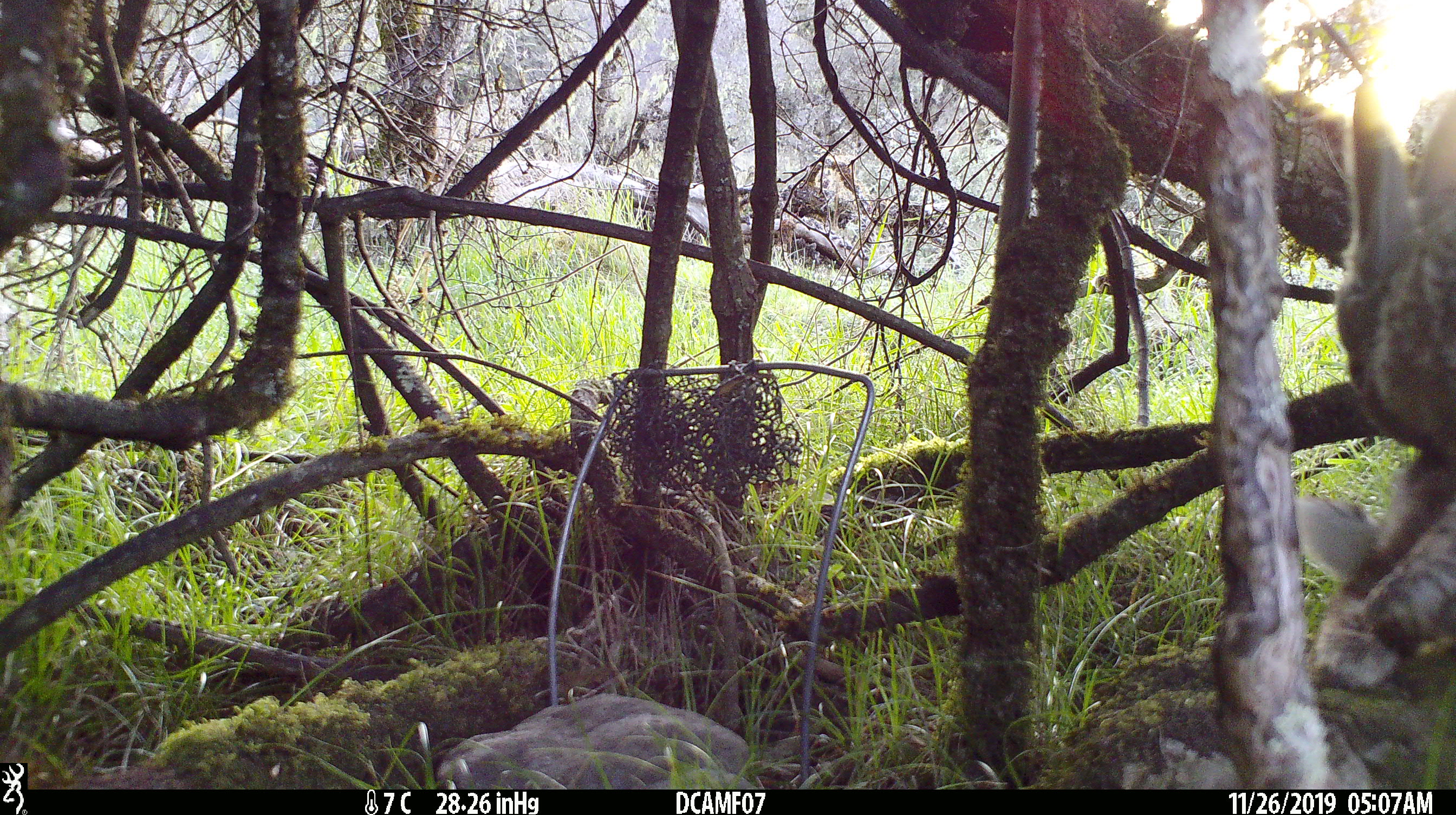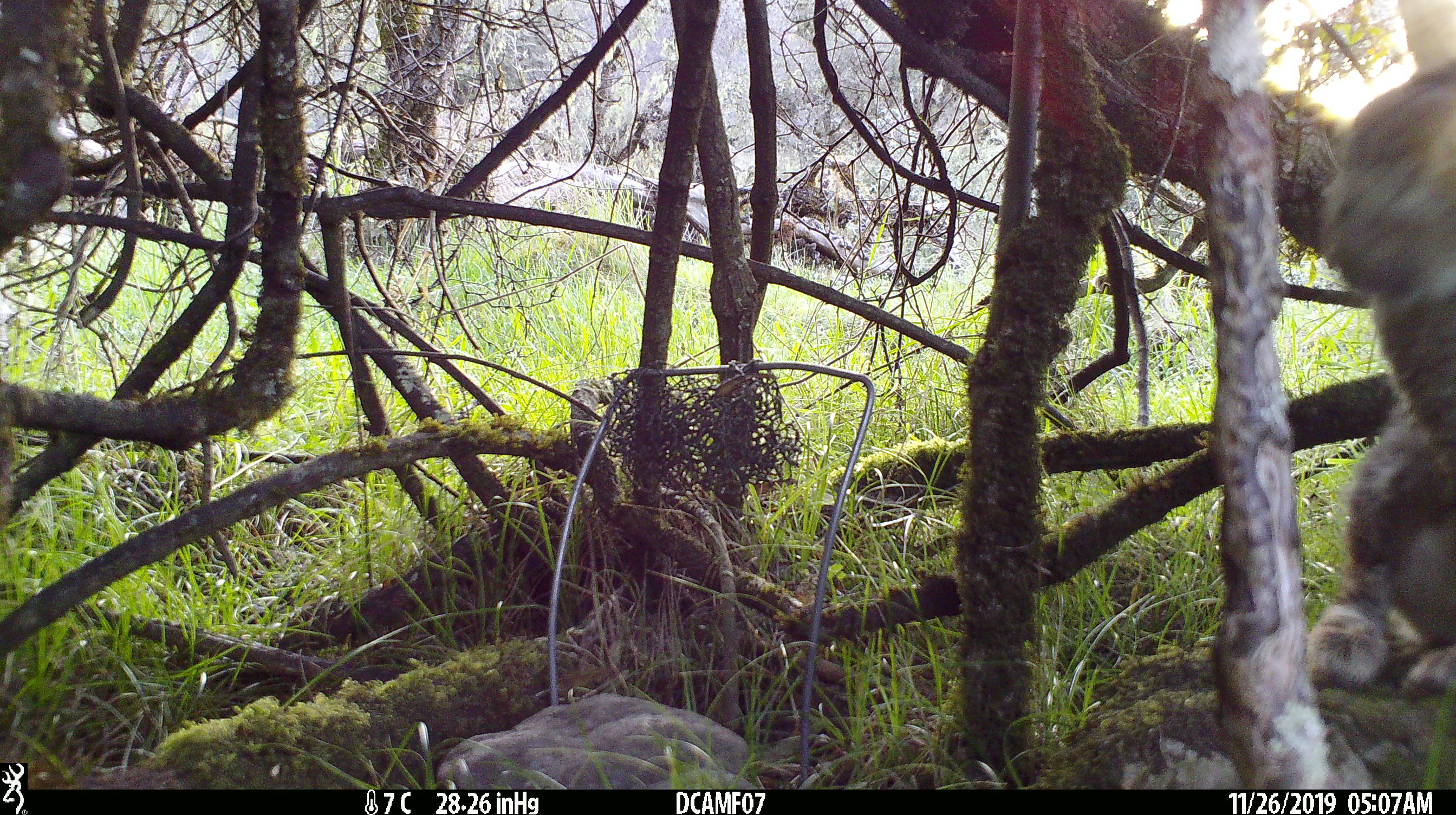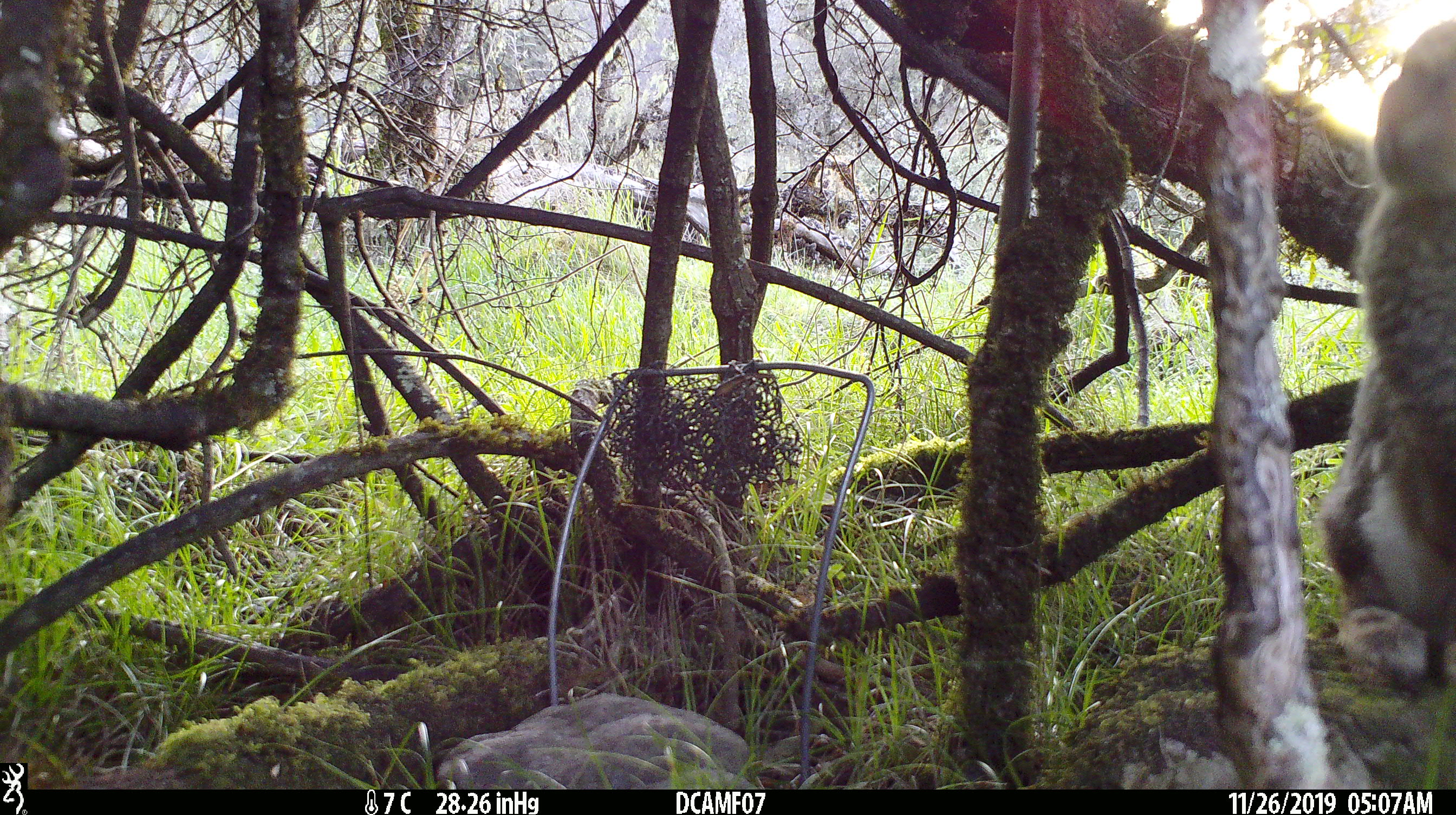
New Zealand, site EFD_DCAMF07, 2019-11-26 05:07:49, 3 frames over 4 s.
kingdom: Animalia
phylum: Chordata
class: Mammalia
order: Lagomorpha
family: Leporidae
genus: Oryctolagus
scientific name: Oryctolagus cuniculus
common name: european rabbit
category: rabbit